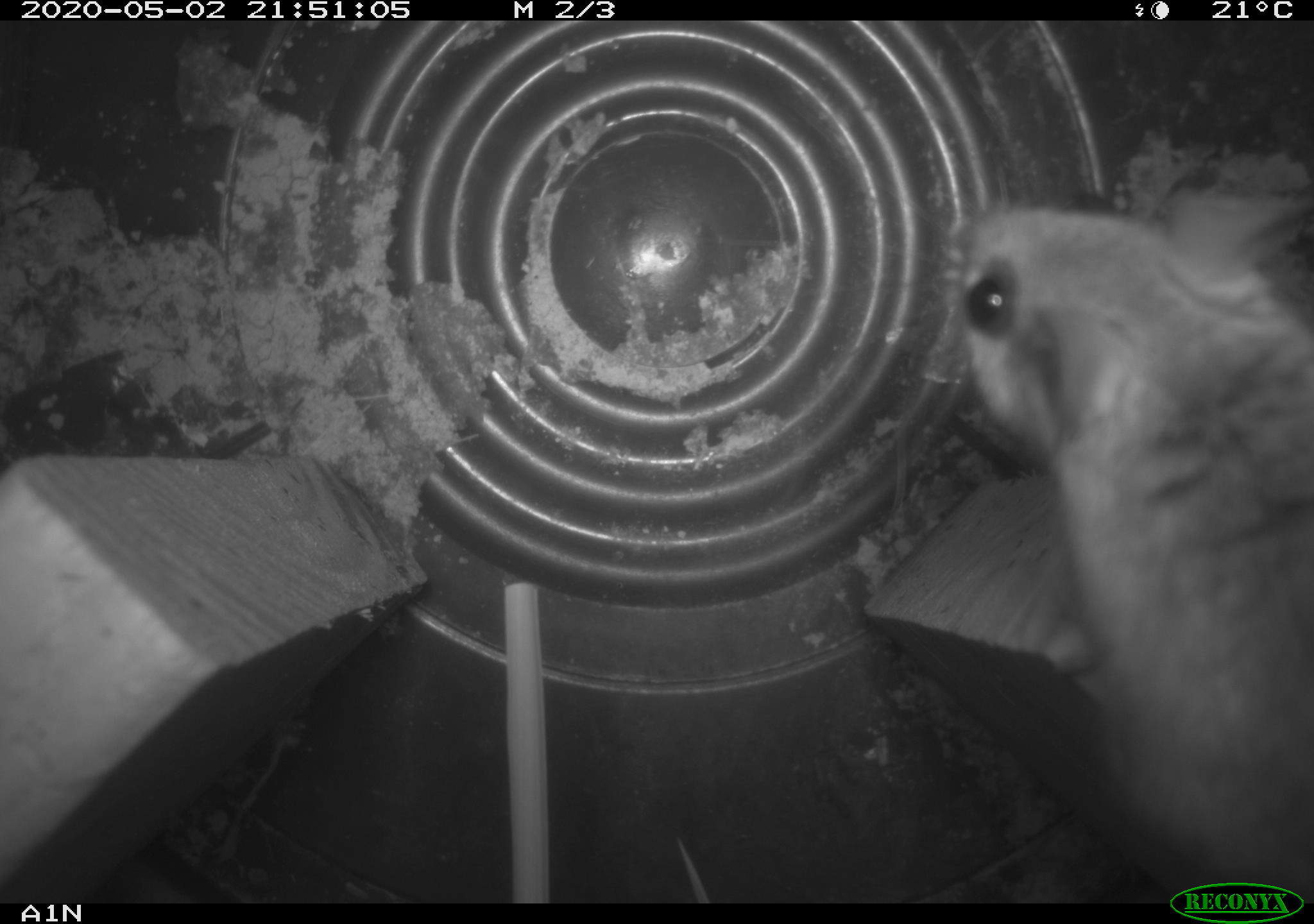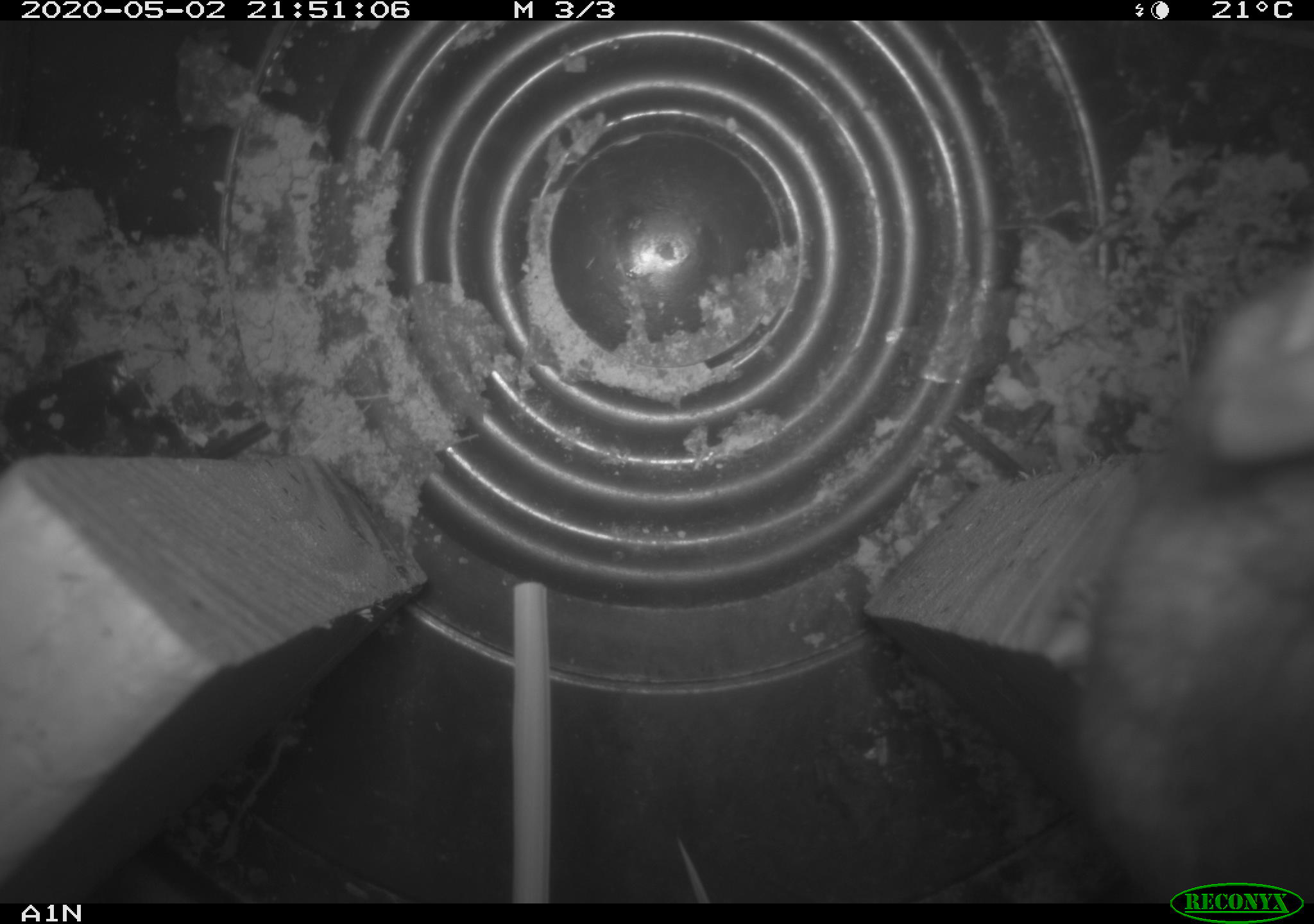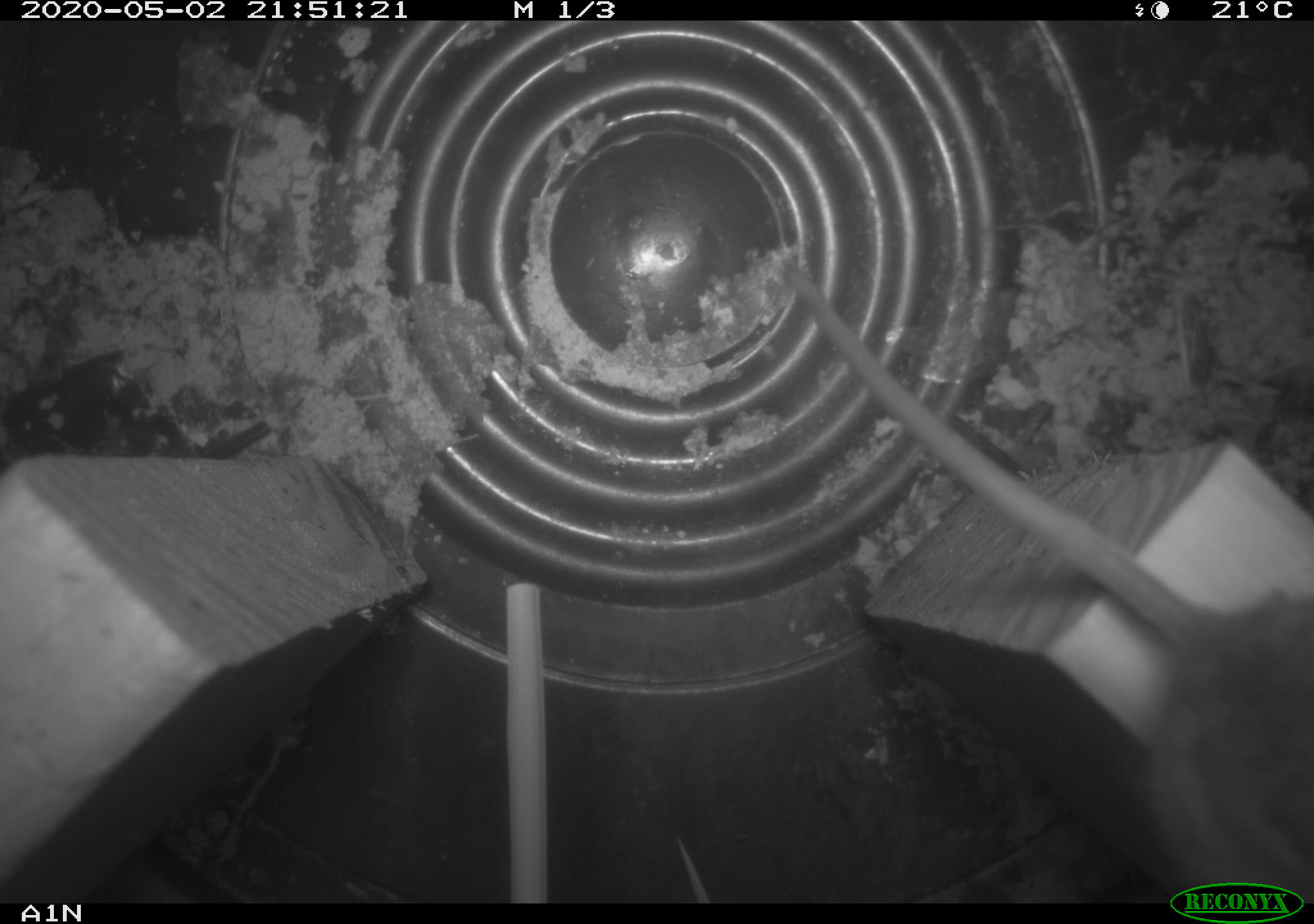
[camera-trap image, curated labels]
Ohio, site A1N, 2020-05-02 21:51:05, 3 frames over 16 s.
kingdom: Animalia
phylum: Chordata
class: Mammalia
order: Rodentia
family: Cricetidae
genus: Peromyscus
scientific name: Peromyscus leucopus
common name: white-footed mouse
White-footed mouse (Peromyscus leucopus).